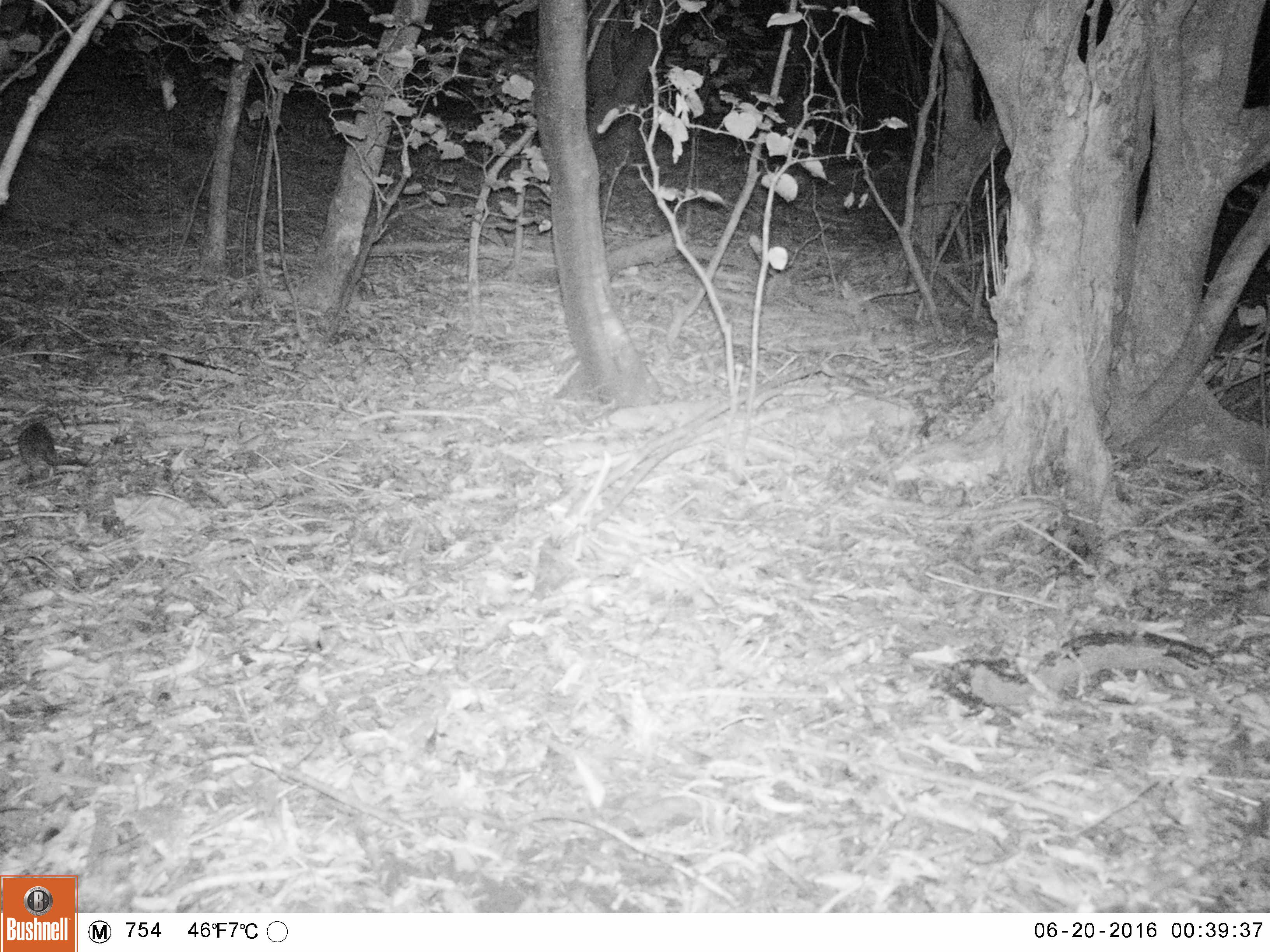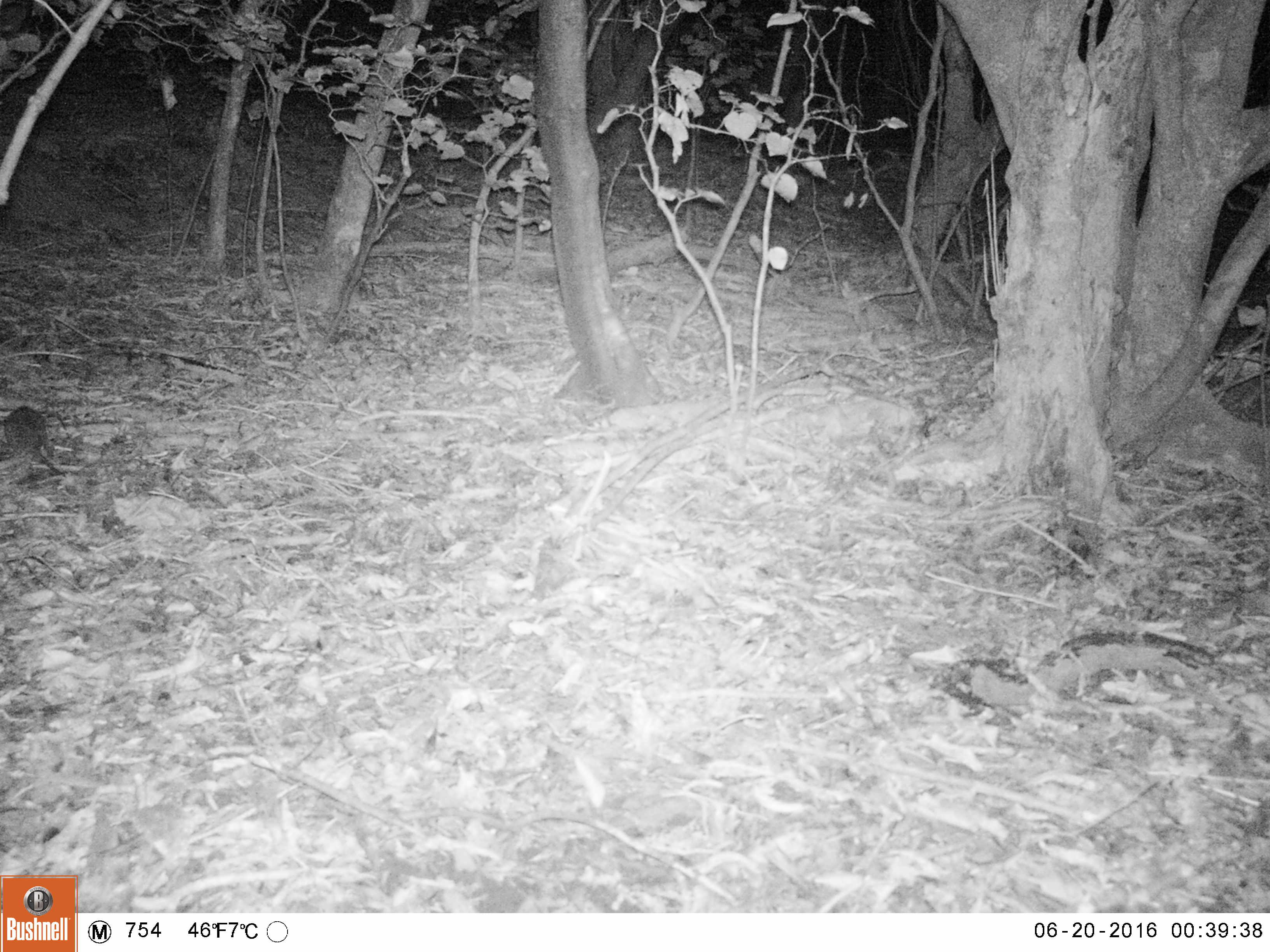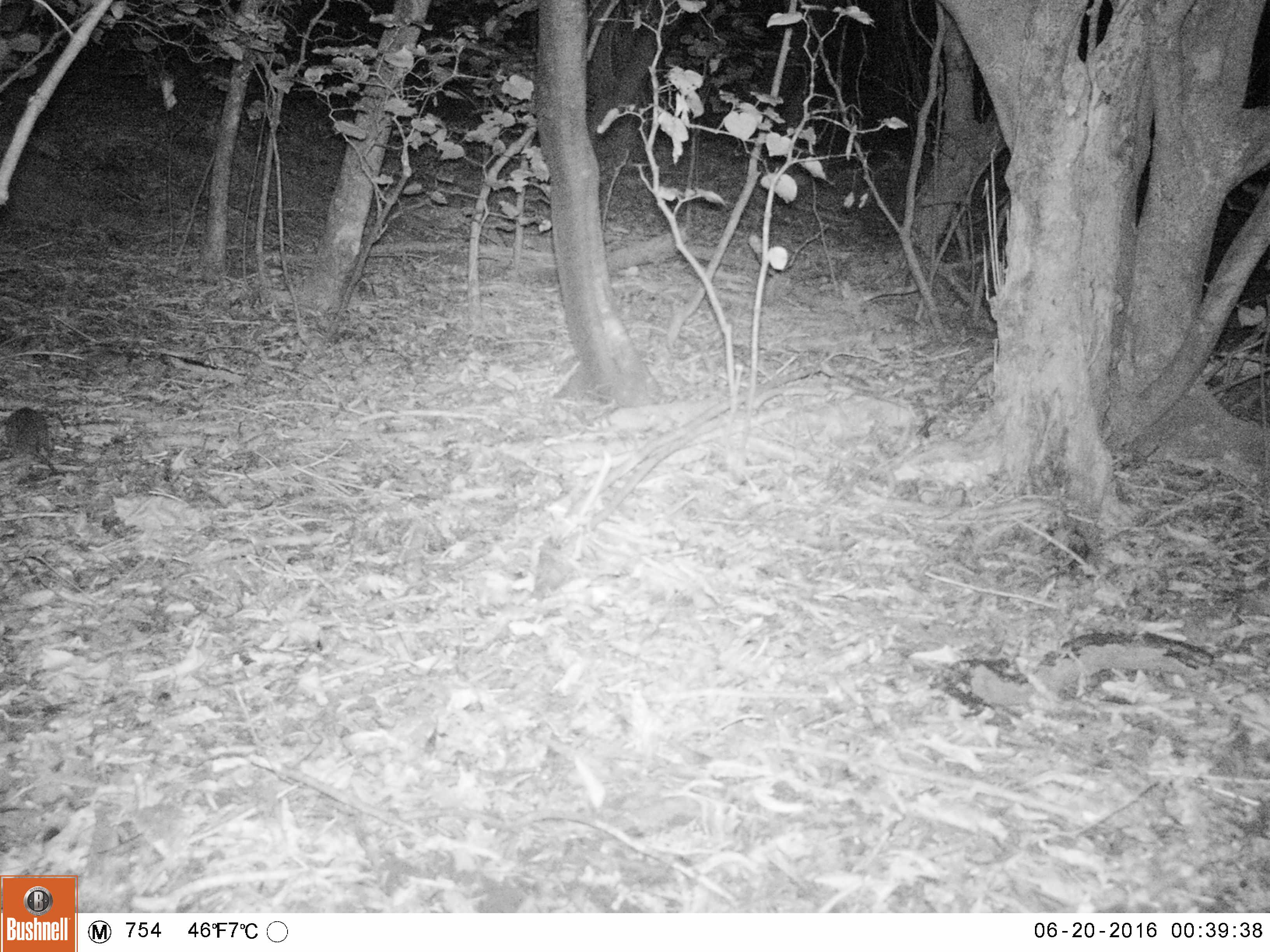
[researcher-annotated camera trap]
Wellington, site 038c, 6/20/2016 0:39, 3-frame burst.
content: unidentified animal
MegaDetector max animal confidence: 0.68